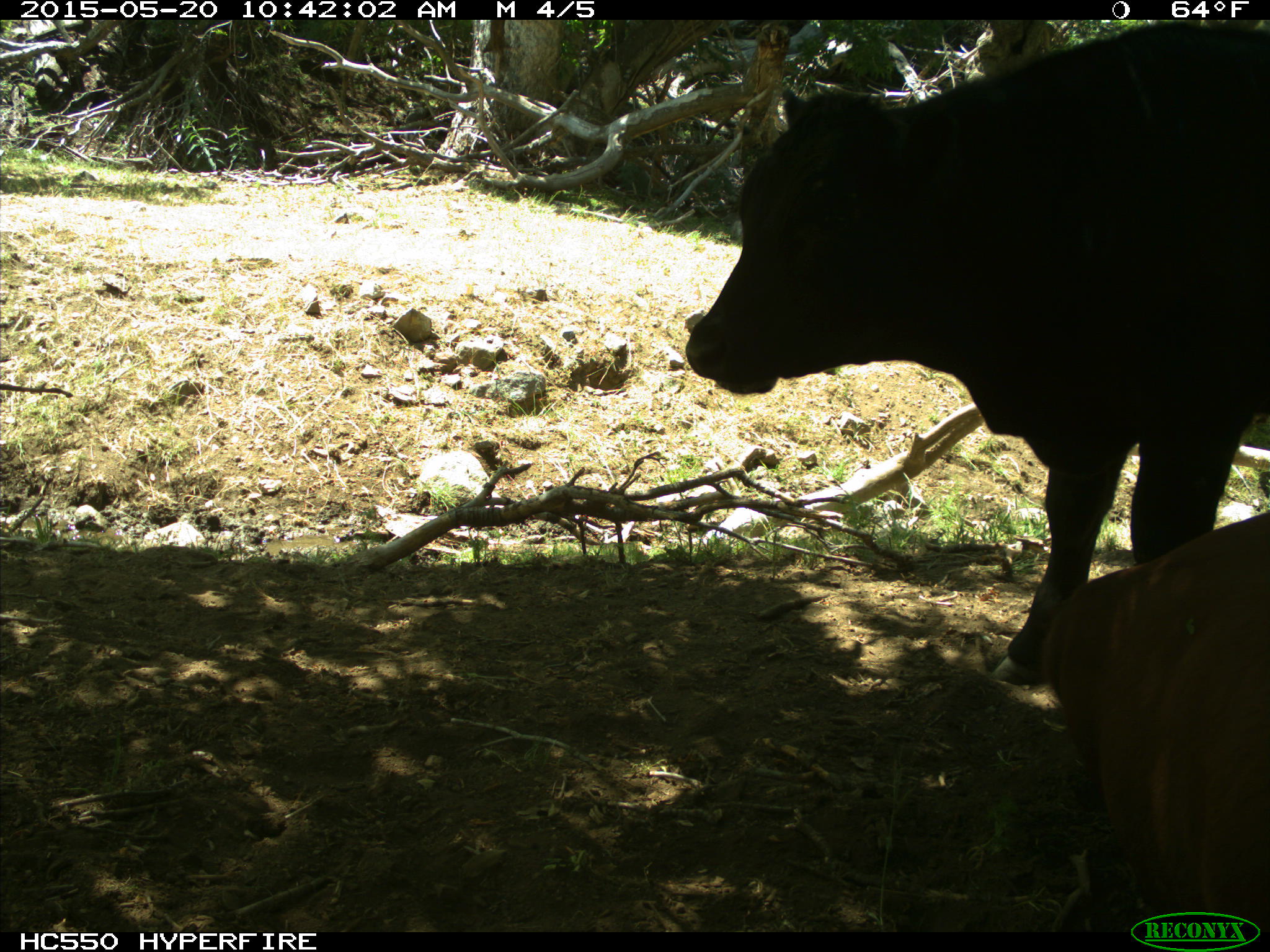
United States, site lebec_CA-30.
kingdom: Animalia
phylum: Chordata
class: Mammalia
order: Artiodactyla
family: Bovidae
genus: Bos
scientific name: Bos taurus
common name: domestic cow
Bos taurus (domestic cow).